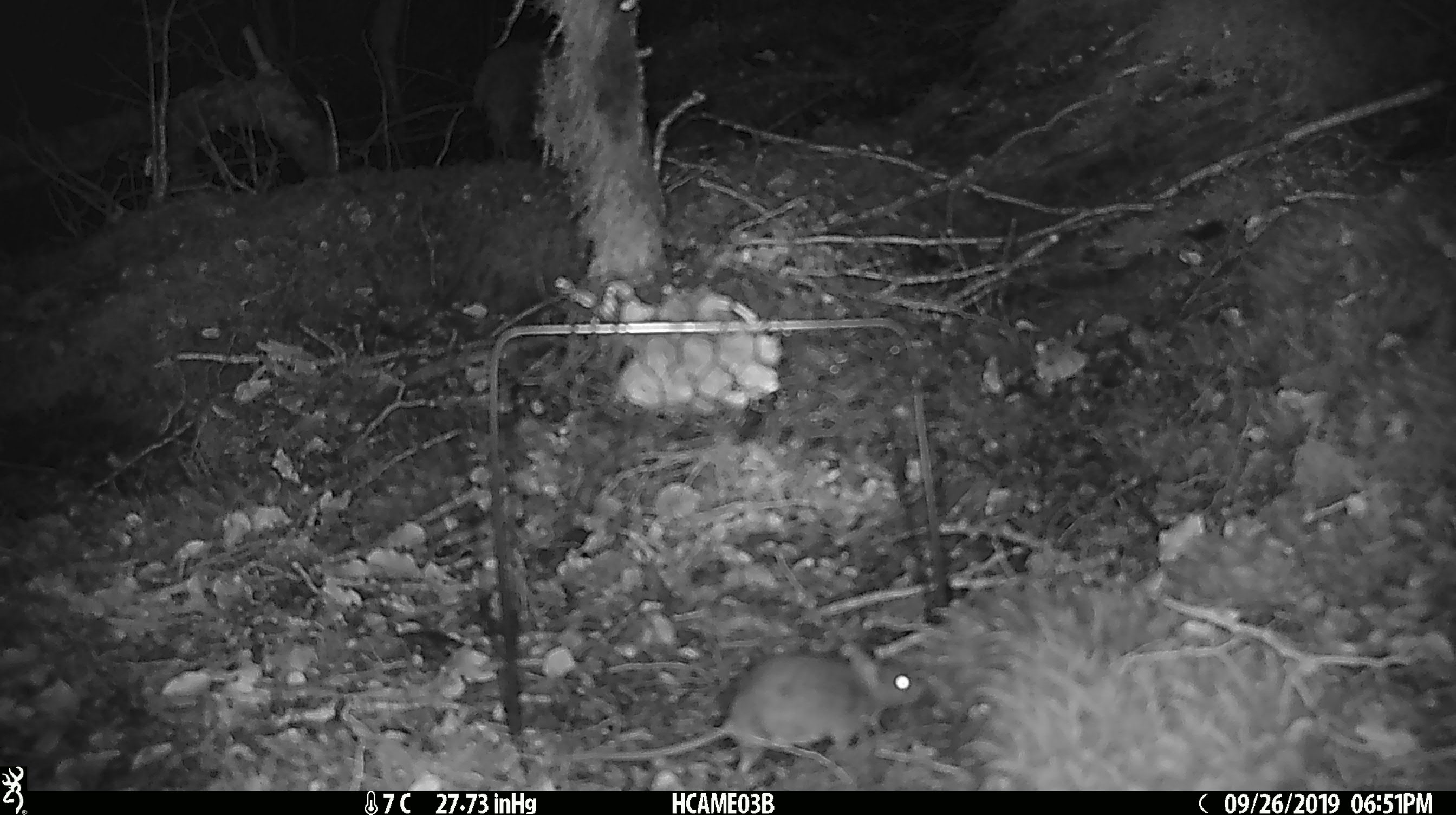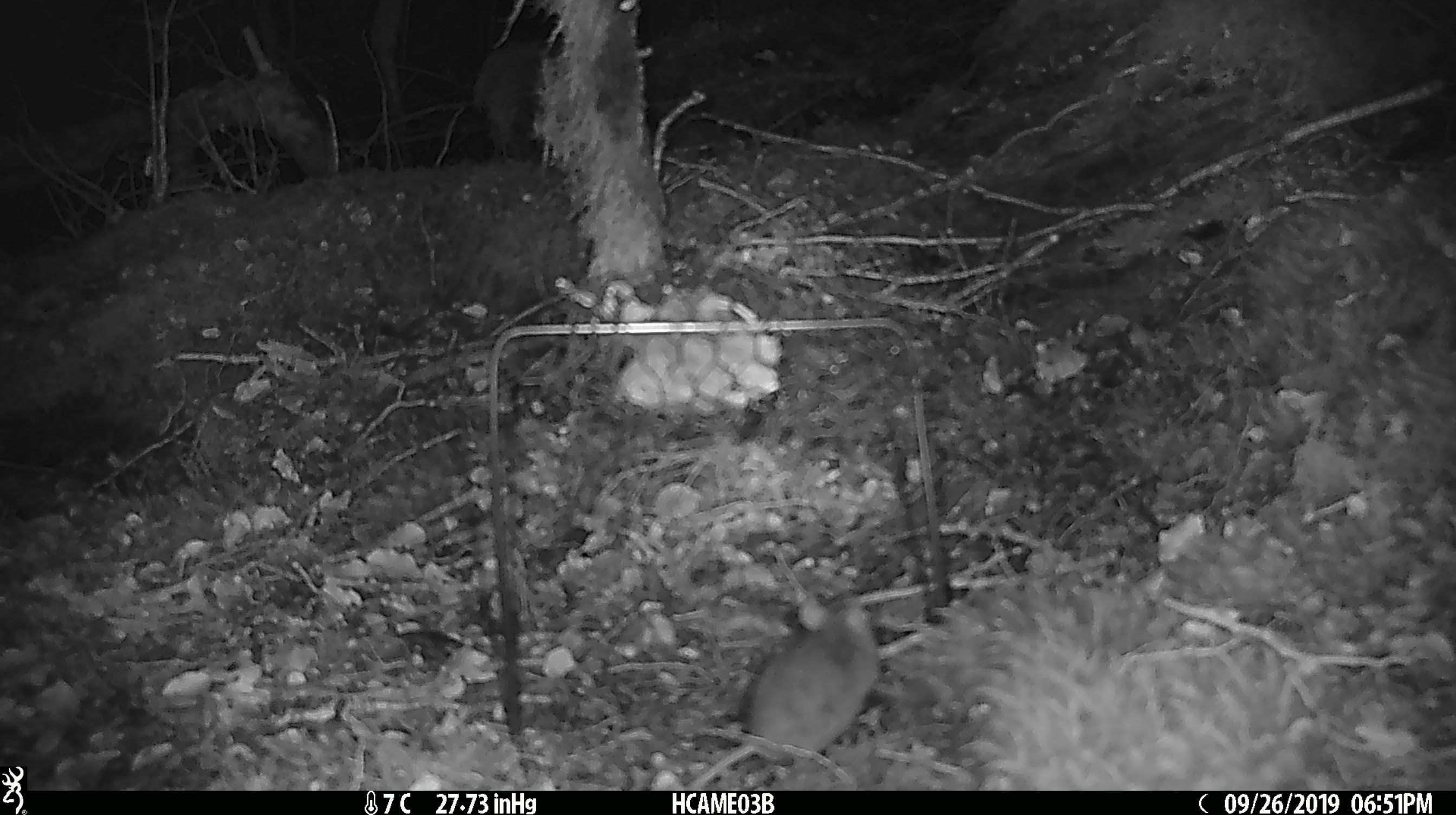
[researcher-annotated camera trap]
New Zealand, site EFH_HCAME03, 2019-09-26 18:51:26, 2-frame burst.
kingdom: Animalia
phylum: Chordata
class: Mammalia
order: Rodentia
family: Muridae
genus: Mus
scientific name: Mus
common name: mouse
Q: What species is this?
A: Mouse (Mus).